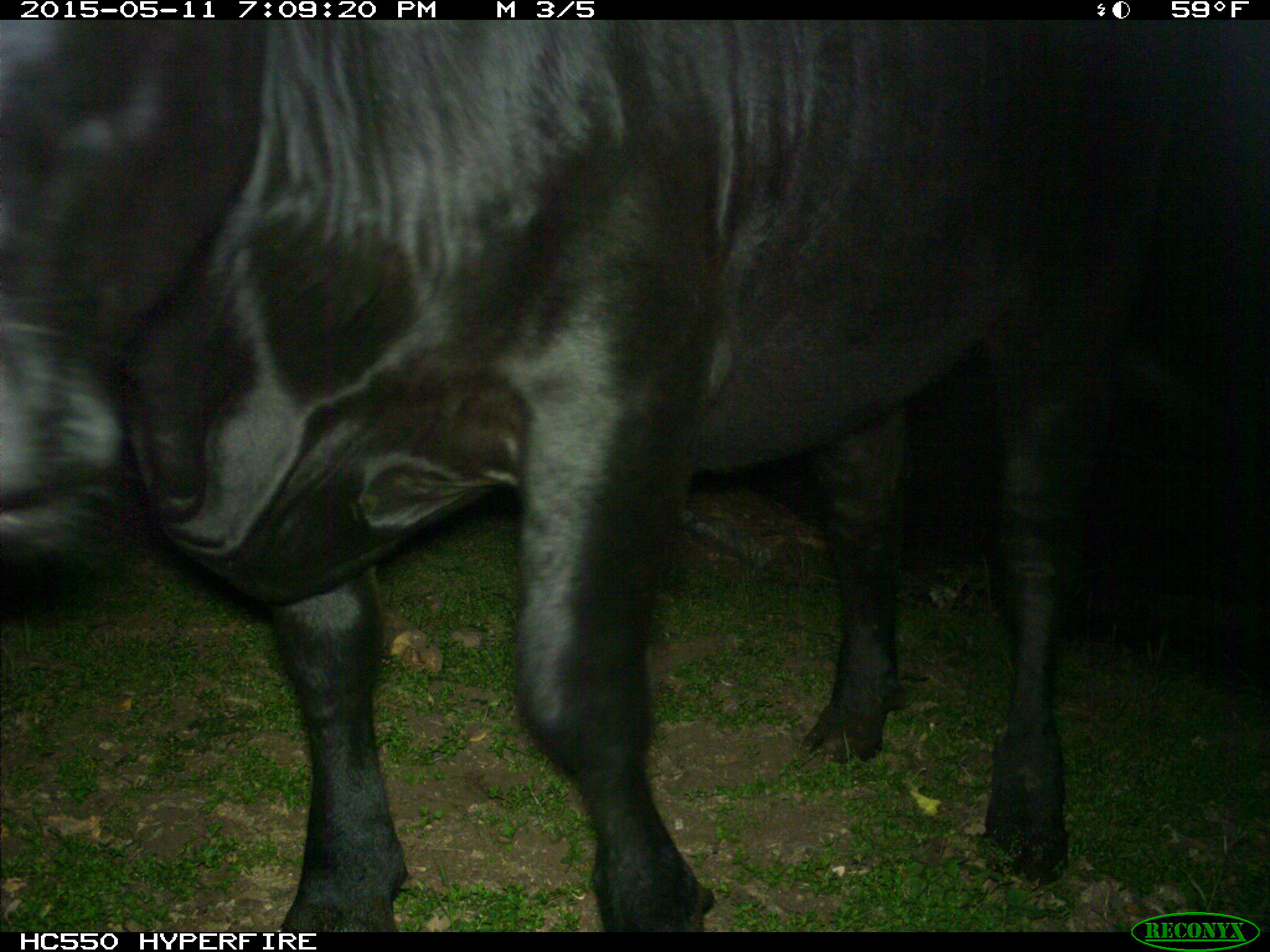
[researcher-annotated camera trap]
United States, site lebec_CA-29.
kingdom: Animalia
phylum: Chordata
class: Mammalia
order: Artiodactyla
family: Bovidae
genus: Bos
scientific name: Bos taurus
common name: domestic cow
Bos taurus (domestic cow).